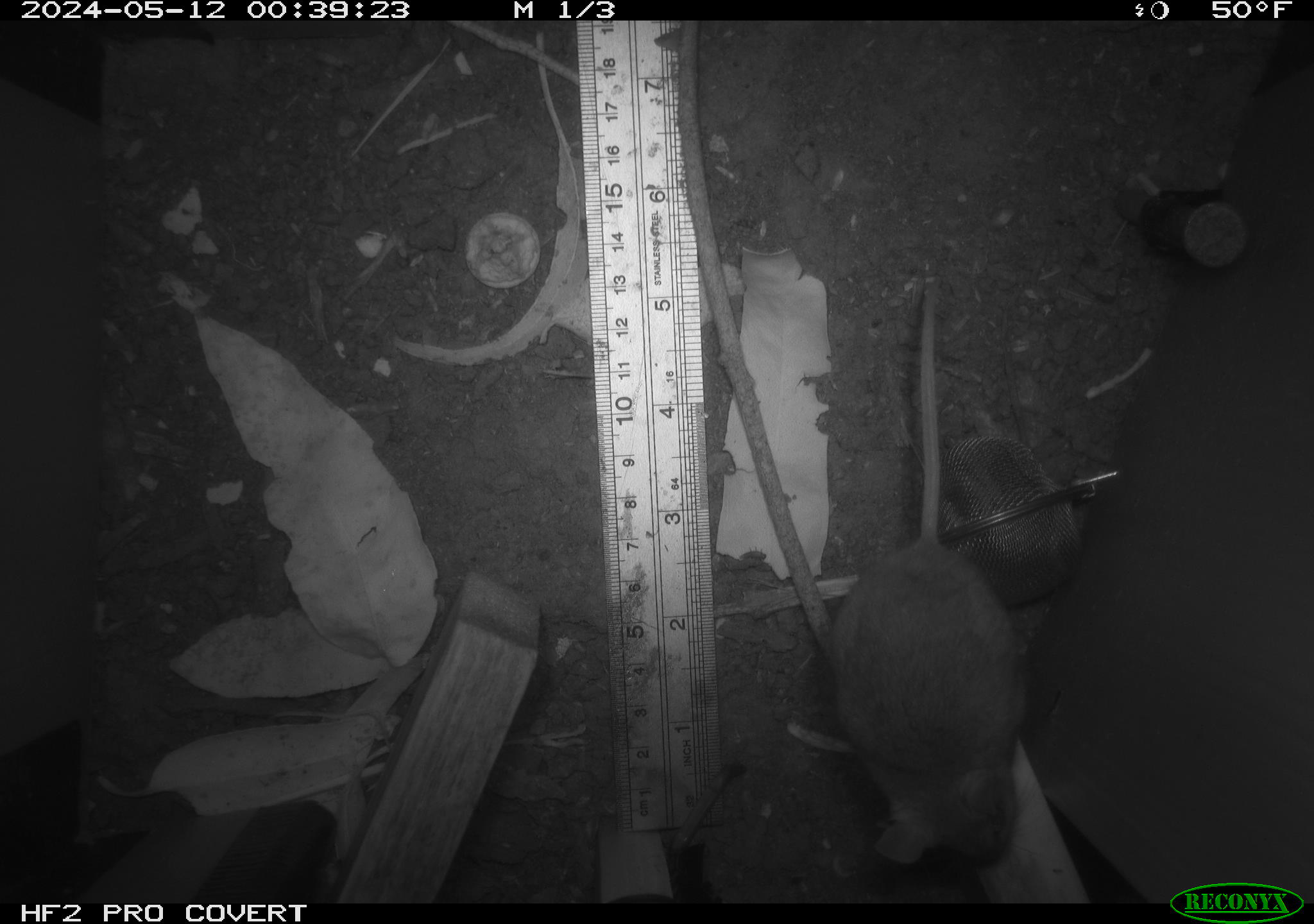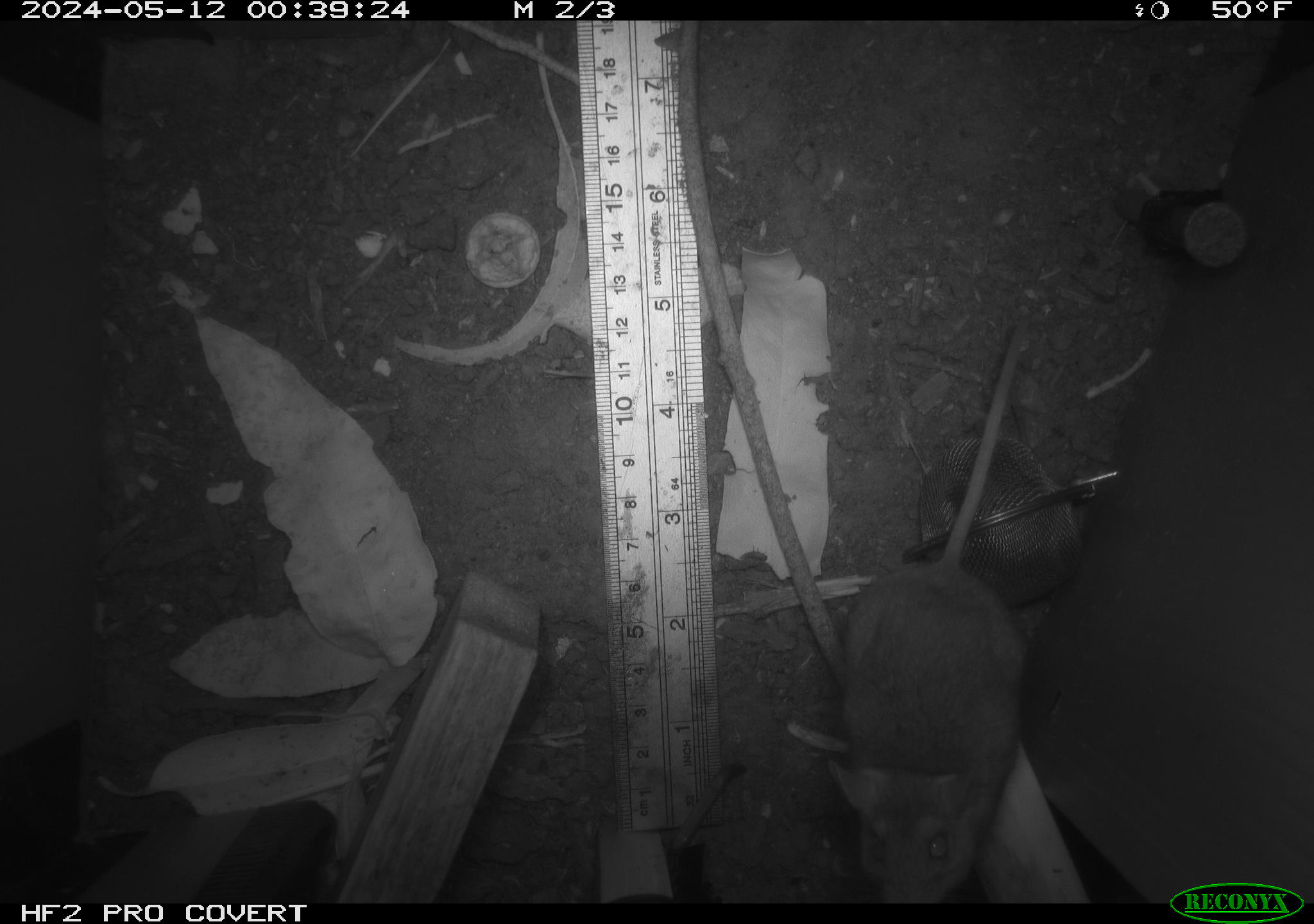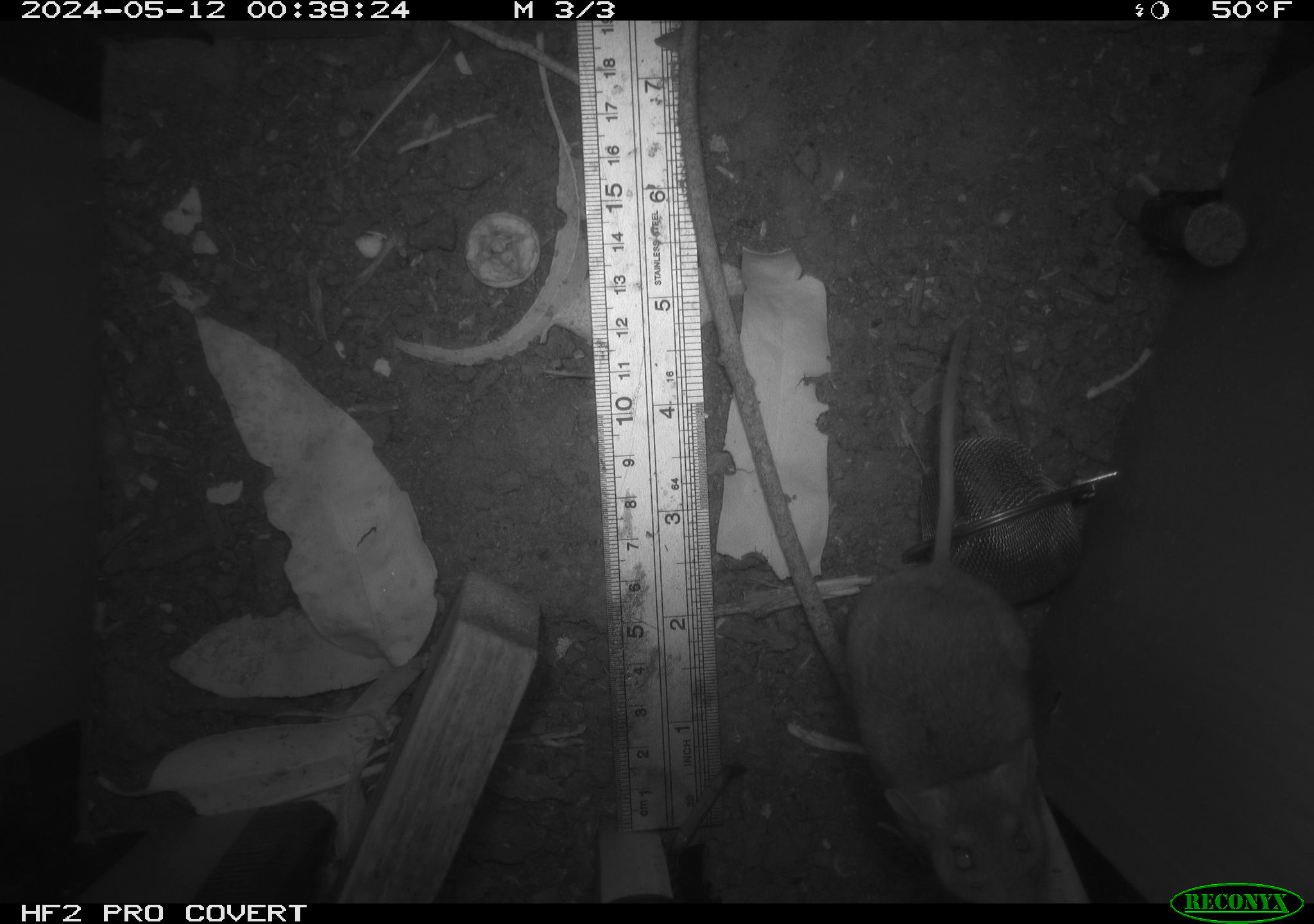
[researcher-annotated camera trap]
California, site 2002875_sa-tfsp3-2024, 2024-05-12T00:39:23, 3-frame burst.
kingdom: Animalia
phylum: Chordata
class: Mammalia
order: Rodentia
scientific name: Rodentia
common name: mouse species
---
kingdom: Animalia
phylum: Chordata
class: Mammalia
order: Rodentia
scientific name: Rodentia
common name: rodent